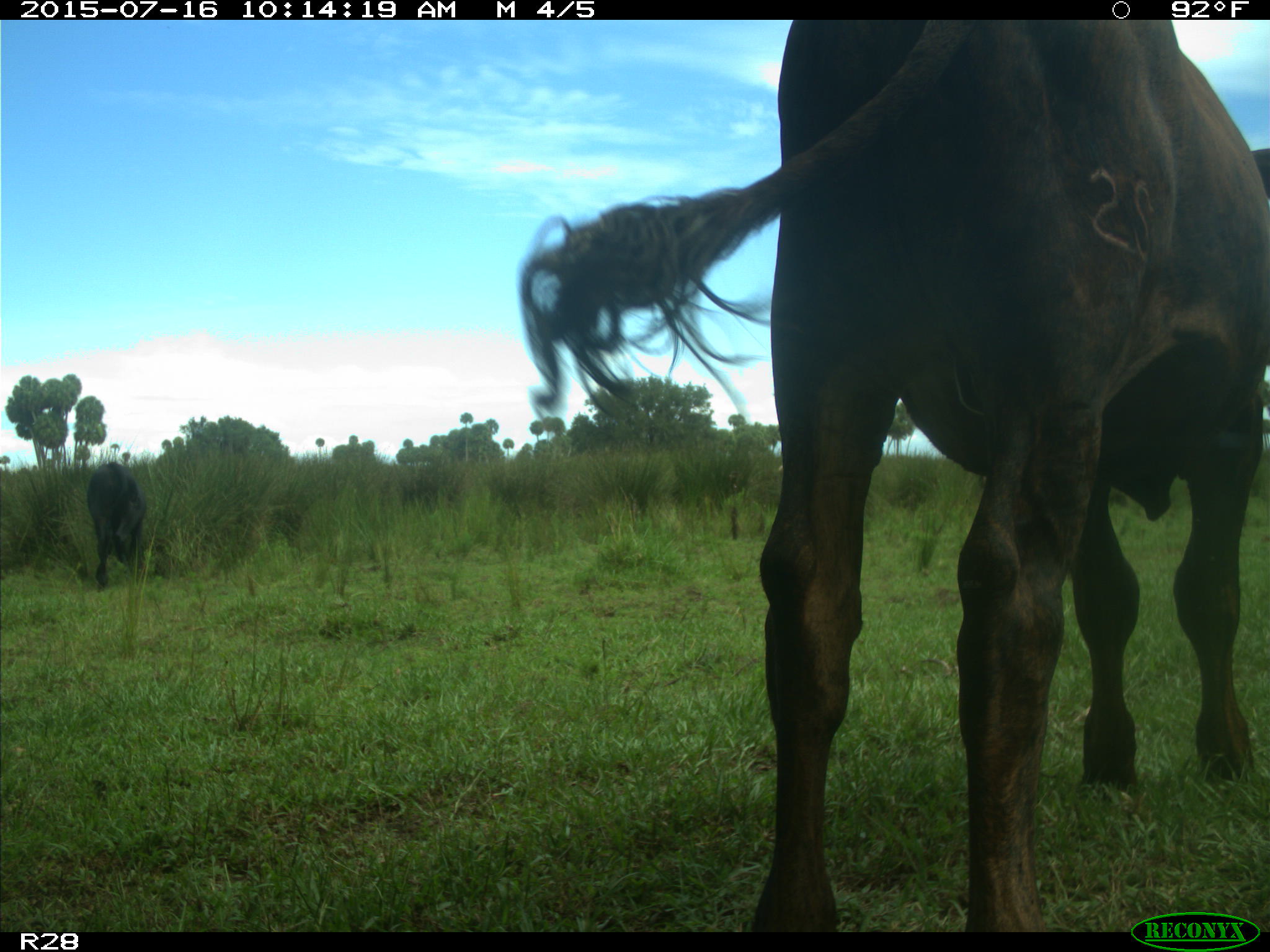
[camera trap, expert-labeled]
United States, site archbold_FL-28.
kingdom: Animalia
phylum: Chordata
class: Mammalia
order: Artiodactyla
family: Bovidae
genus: Bos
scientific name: Bos taurus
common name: domestic cow